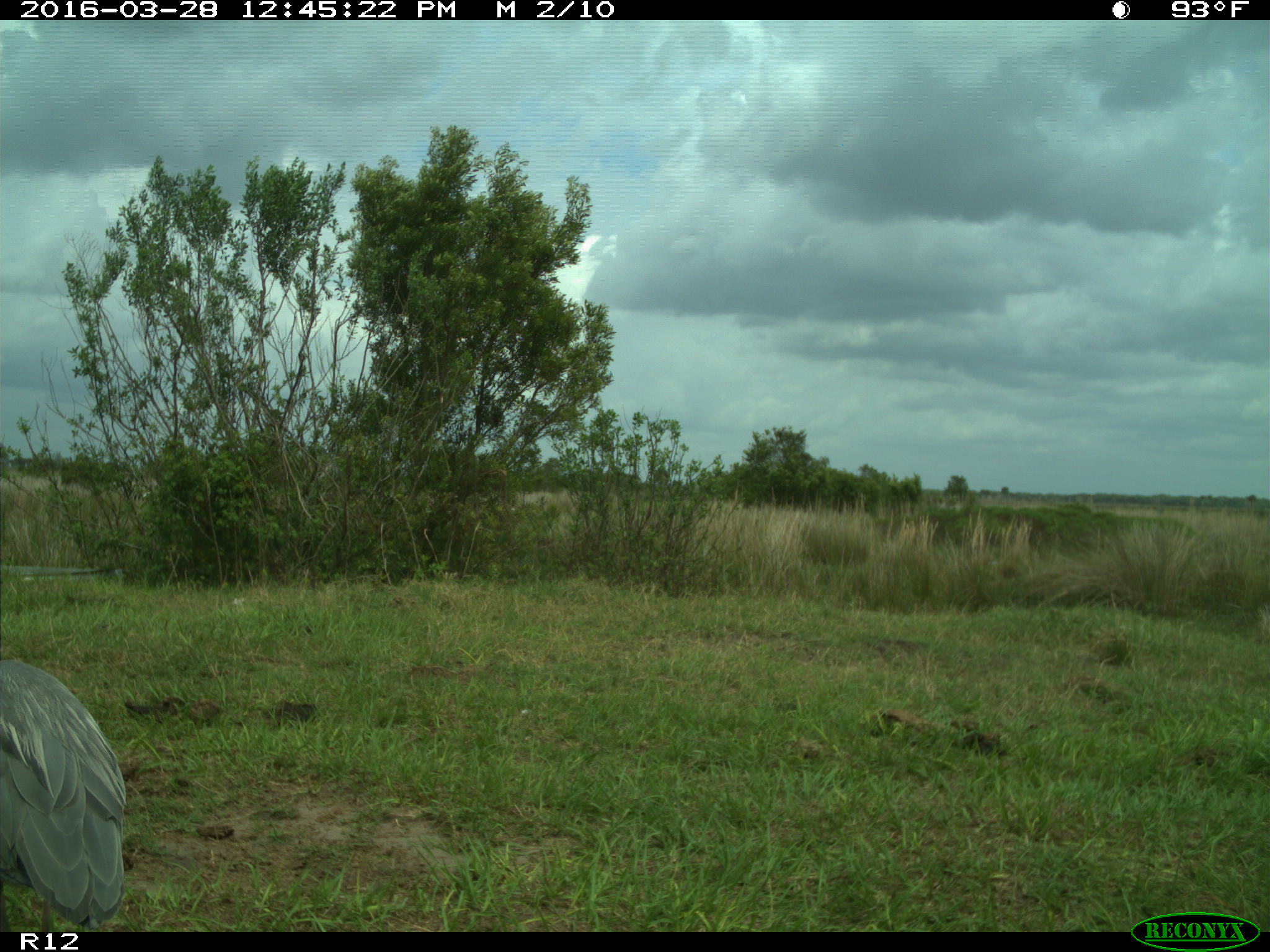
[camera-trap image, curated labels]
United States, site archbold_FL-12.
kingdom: Animalia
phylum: Chordata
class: Mammalia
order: Artiodactyla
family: Suidae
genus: Sus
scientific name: Sus scrofa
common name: wild boar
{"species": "Sus scrofa (wild boar)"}